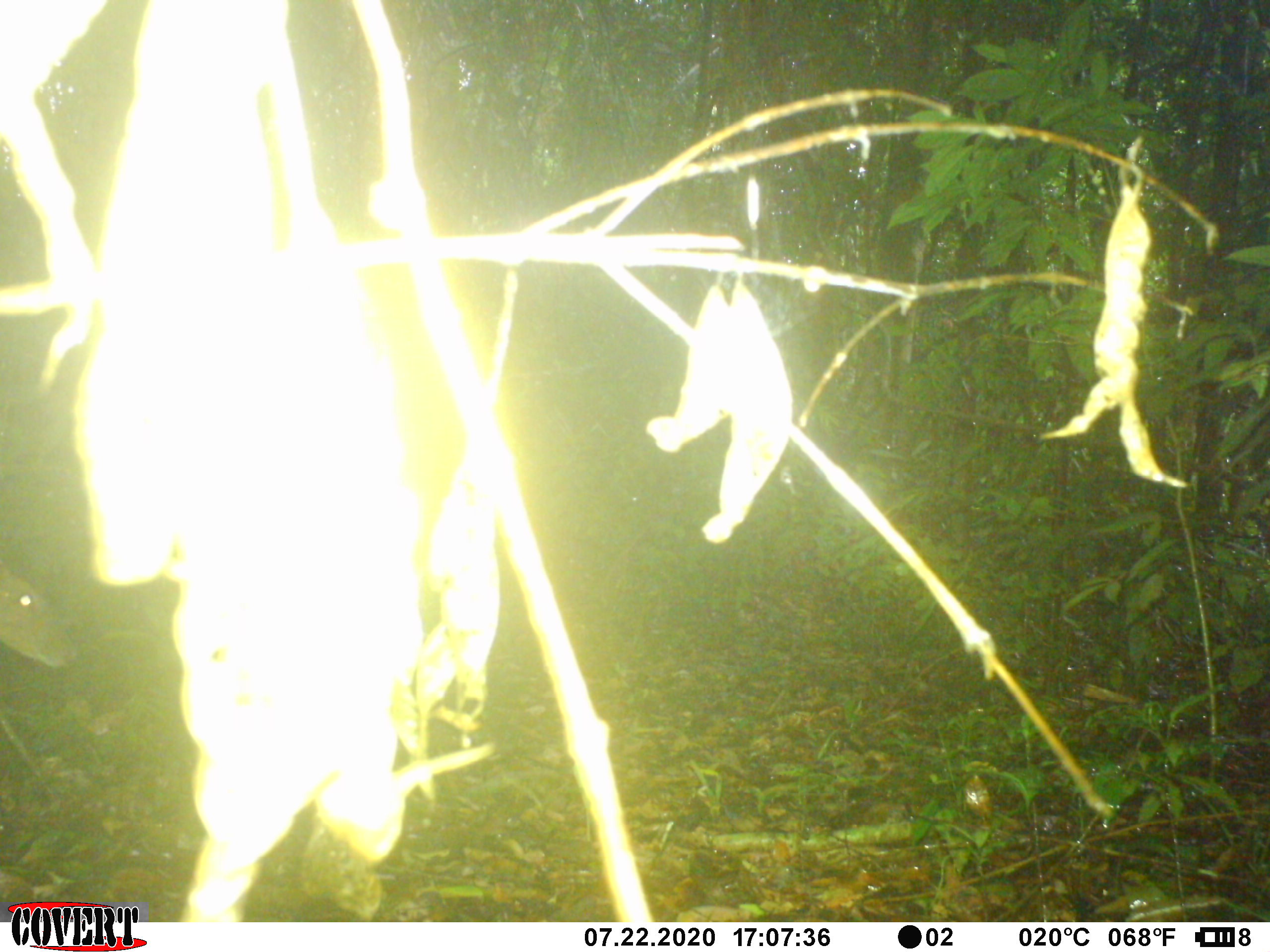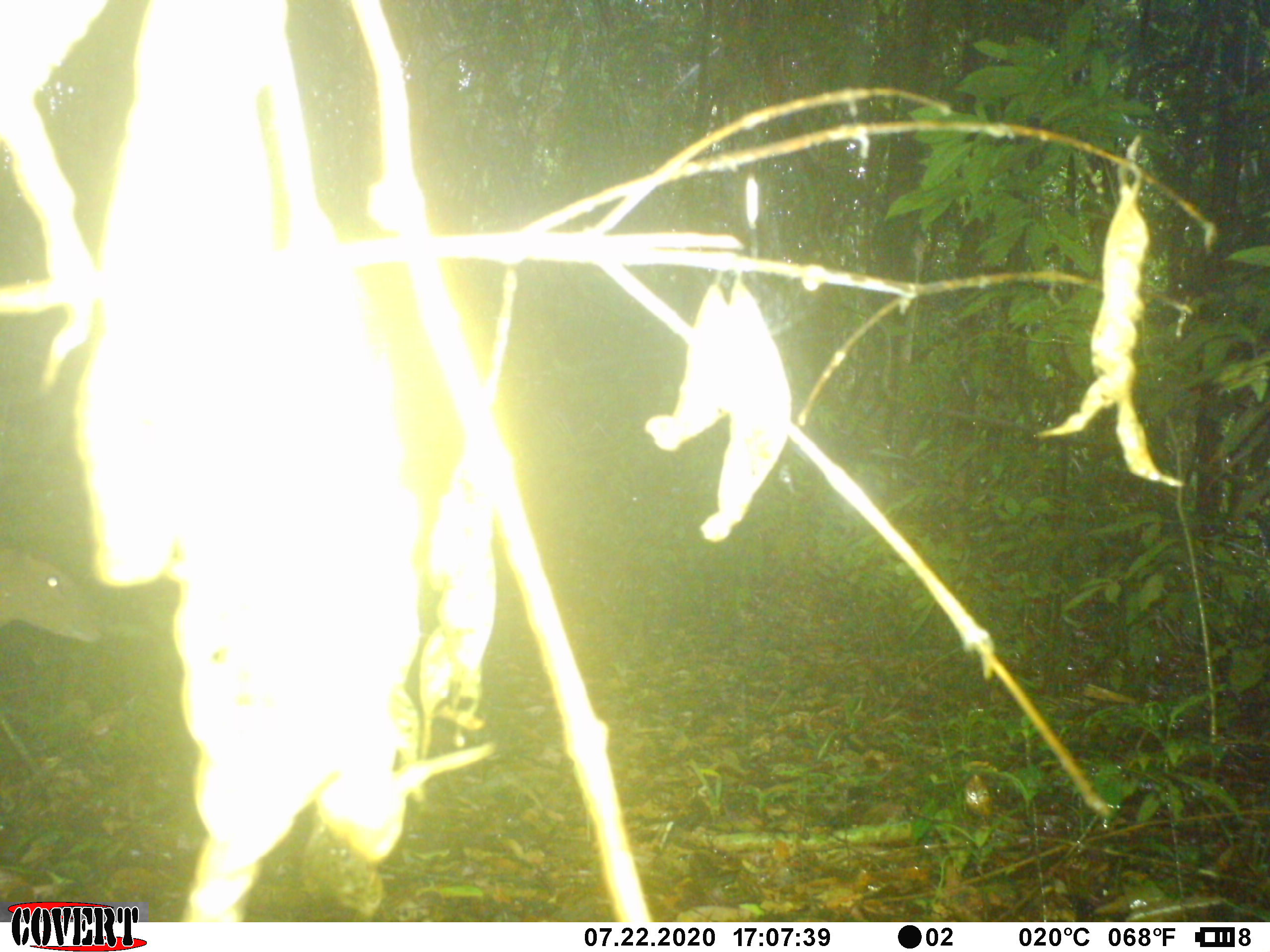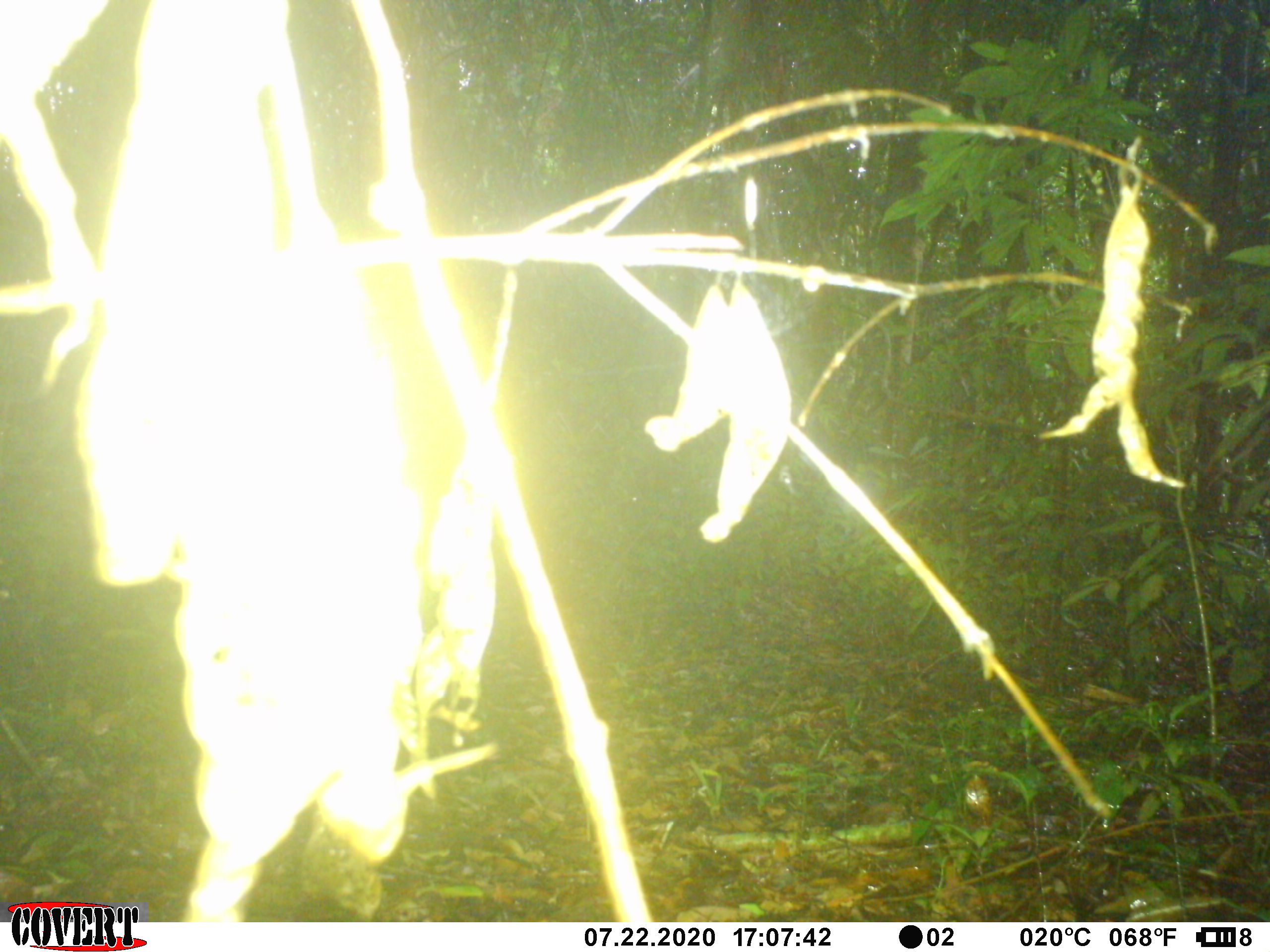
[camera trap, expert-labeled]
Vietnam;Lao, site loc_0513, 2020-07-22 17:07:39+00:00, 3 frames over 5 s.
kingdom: Animalia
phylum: Chordata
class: Mammalia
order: Artiodactyla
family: Cervidae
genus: Muntiacus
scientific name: Muntiacus vuquangensis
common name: large-antlered muntjac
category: large antlered muntjac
Large antlered muntjac (large-antlered muntjac) (Muntiacus vuquangensis). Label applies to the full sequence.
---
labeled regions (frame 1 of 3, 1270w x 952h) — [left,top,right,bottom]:
large antlered muntjac: [0,562,75,669]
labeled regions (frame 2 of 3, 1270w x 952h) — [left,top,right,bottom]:
large antlered muntjac: [0,546,110,643]